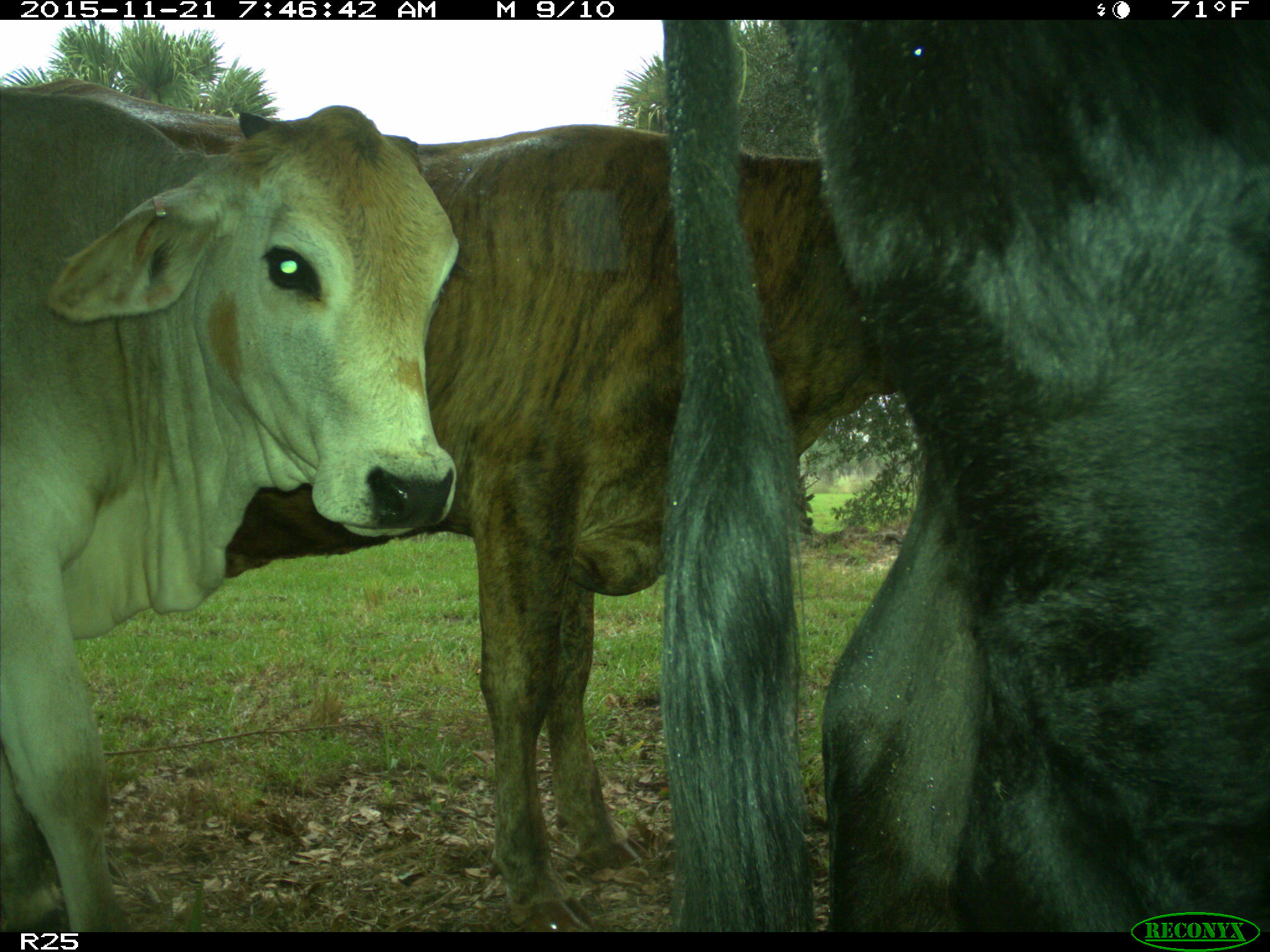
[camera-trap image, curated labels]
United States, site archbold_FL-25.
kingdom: Animalia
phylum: Chordata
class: Mammalia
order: Artiodactyla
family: Bovidae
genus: Bos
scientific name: Bos taurus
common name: domestic cow